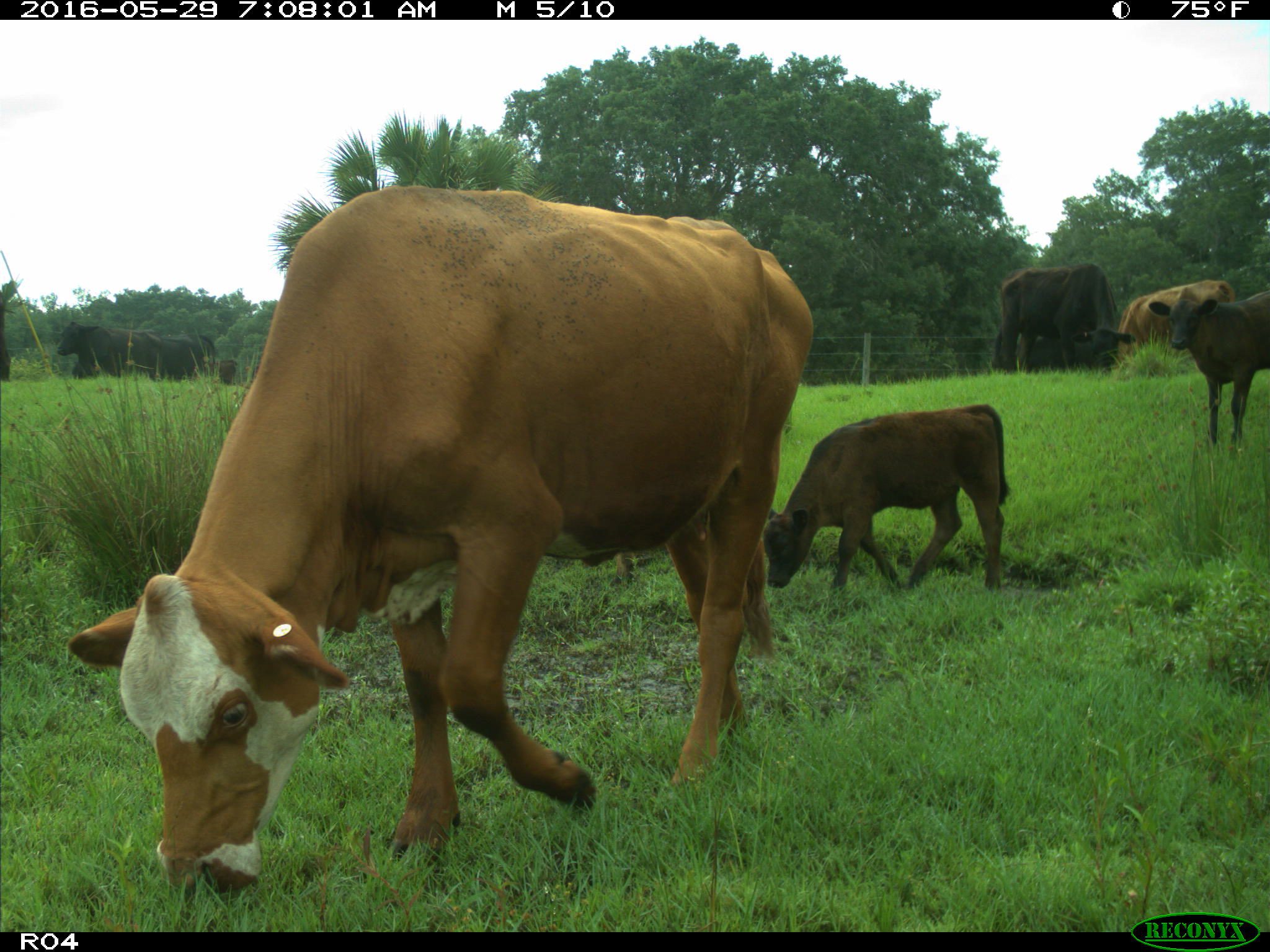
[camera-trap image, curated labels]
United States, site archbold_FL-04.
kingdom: Animalia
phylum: Chordata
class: Mammalia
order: Artiodactyla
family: Bovidae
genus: Bos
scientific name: Bos taurus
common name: domestic cow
Bos taurus (domestic cow).